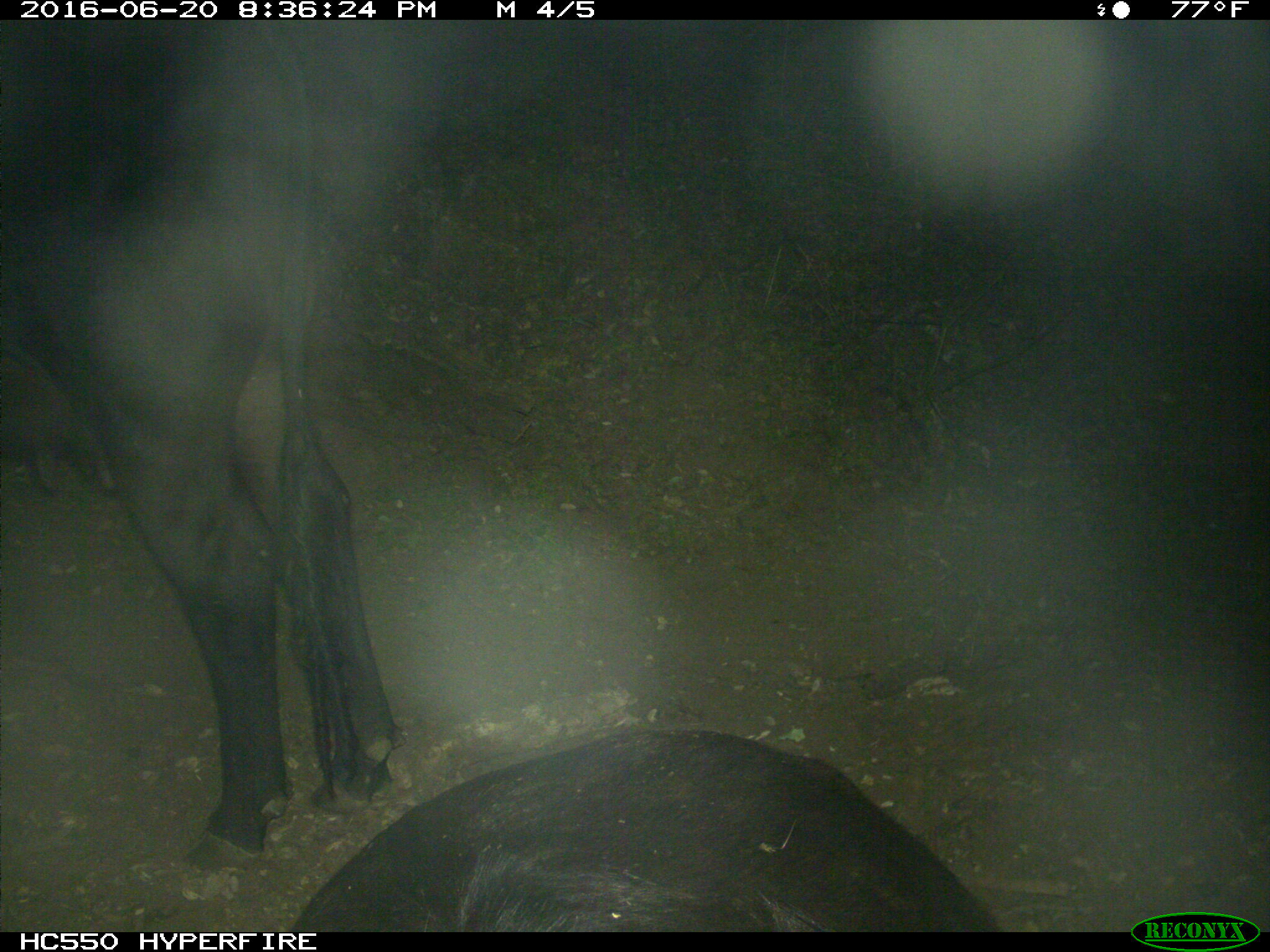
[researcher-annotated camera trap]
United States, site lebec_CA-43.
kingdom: Animalia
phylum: Chordata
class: Mammalia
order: Artiodactyla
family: Bovidae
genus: Bos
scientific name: Bos taurus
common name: domestic cow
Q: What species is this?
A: Bos taurus (domestic cow).